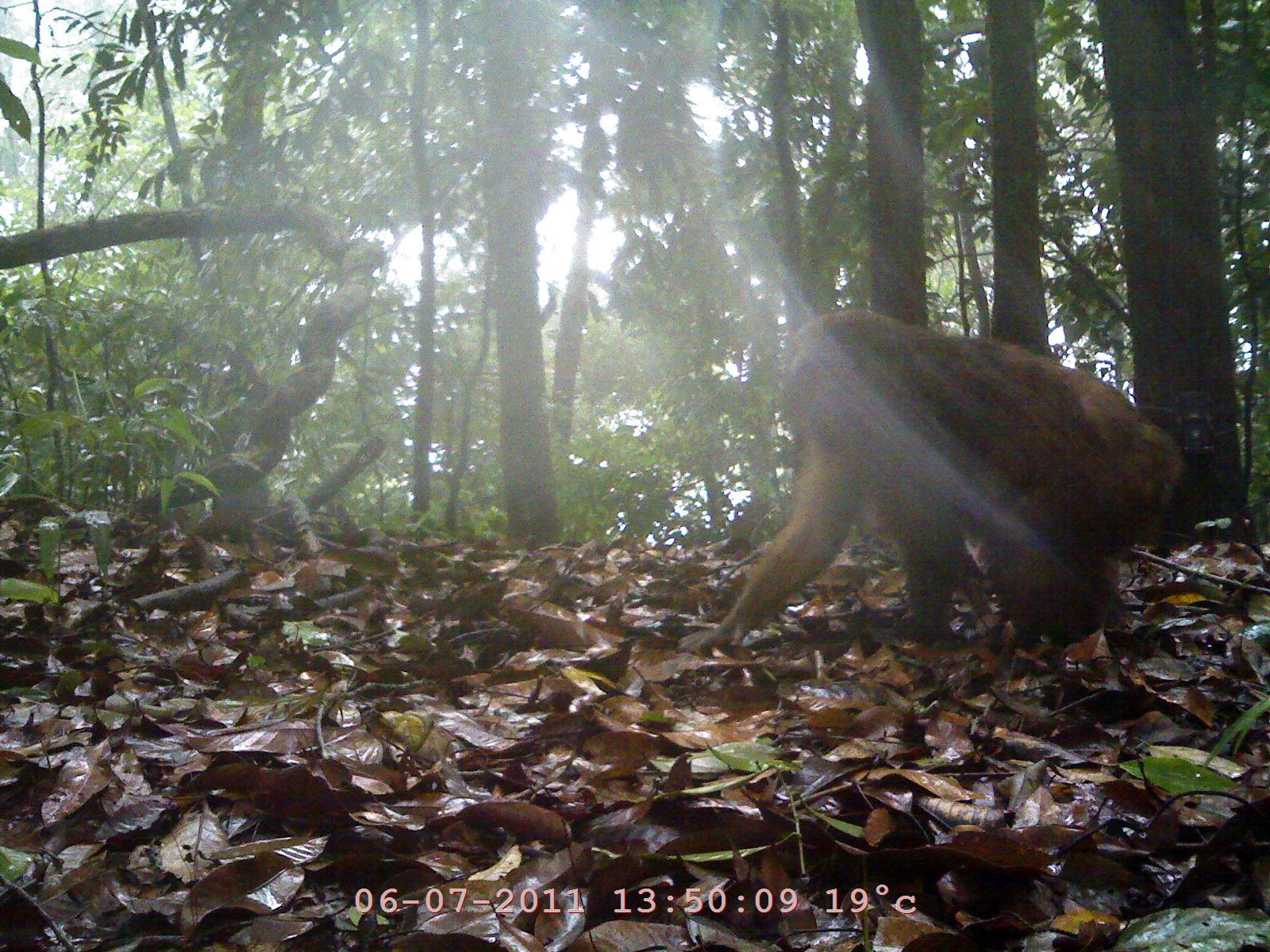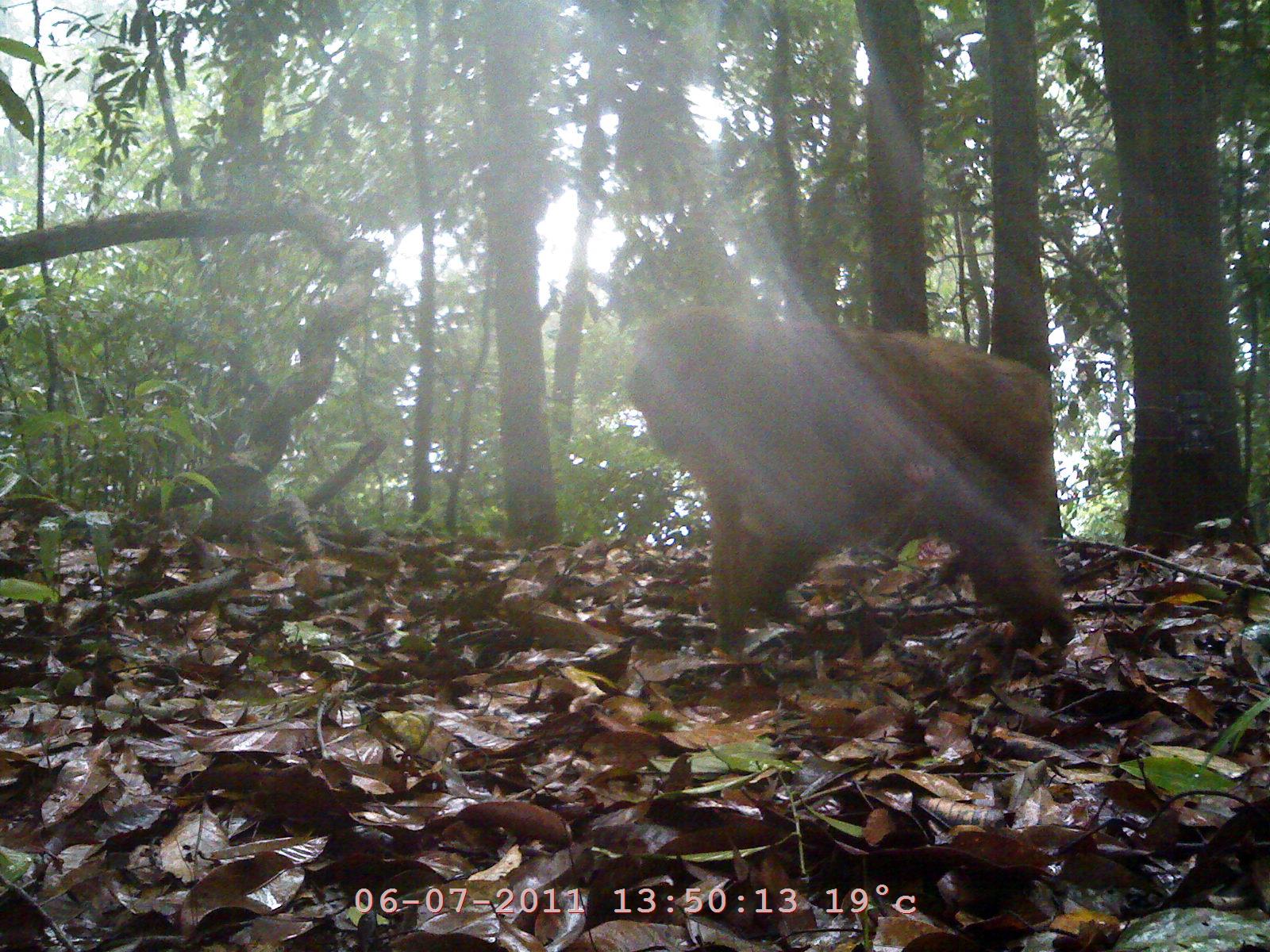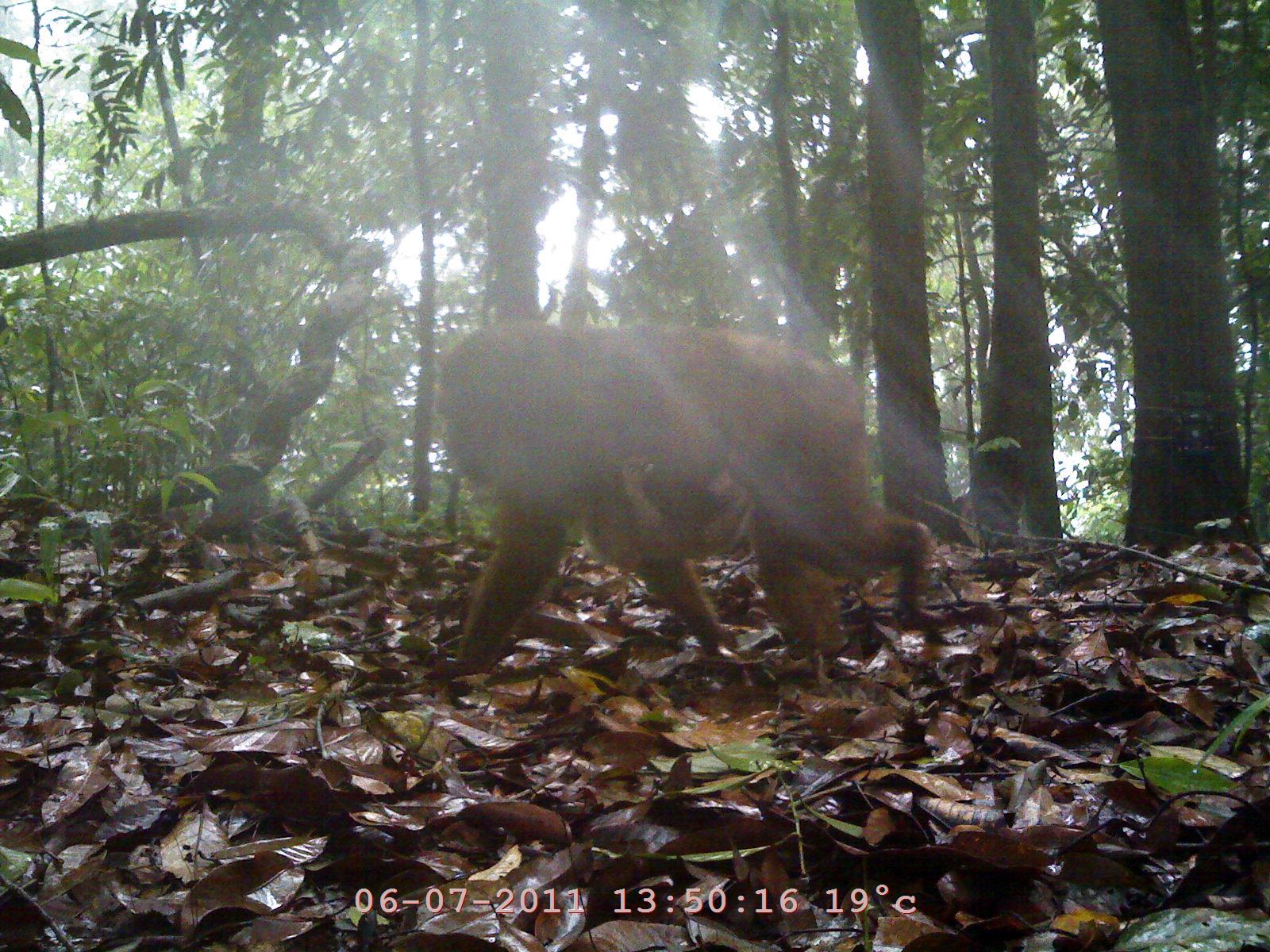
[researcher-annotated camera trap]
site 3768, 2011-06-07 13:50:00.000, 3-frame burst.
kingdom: Animalia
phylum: Chordata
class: Mammalia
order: Primates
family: Cercopithecidae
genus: Macaca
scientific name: Macaca arctoides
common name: stump-tailed macaque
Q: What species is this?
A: Macaca arctoides (stump-tailed macaque).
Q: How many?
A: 2.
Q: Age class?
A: Adult.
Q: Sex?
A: Male.